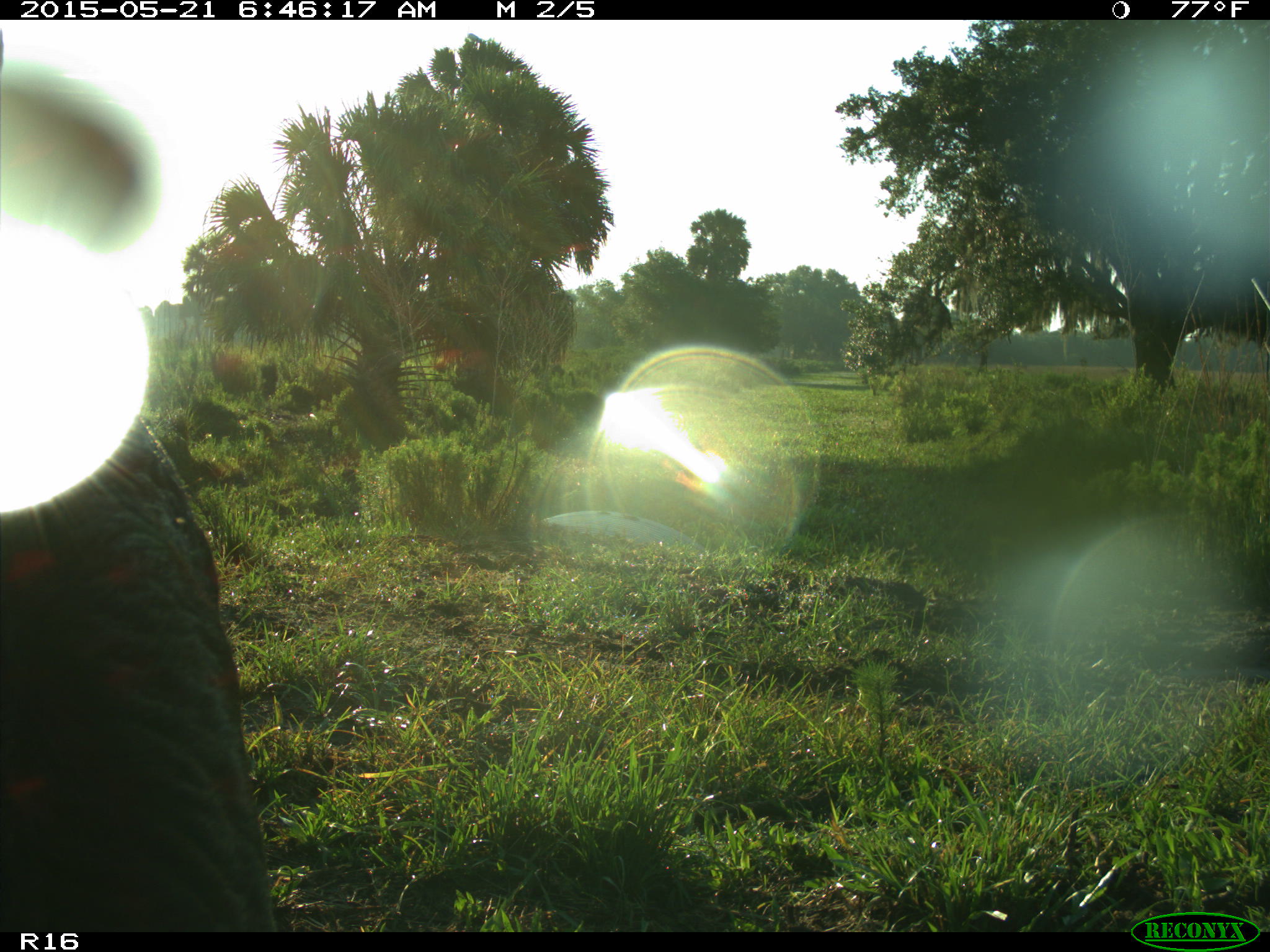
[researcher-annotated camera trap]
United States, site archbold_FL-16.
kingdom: Animalia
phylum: Chordata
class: Mammalia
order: Artiodactyla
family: Bovidae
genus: Bos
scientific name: Bos taurus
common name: domestic cow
Bos taurus (domestic cow).